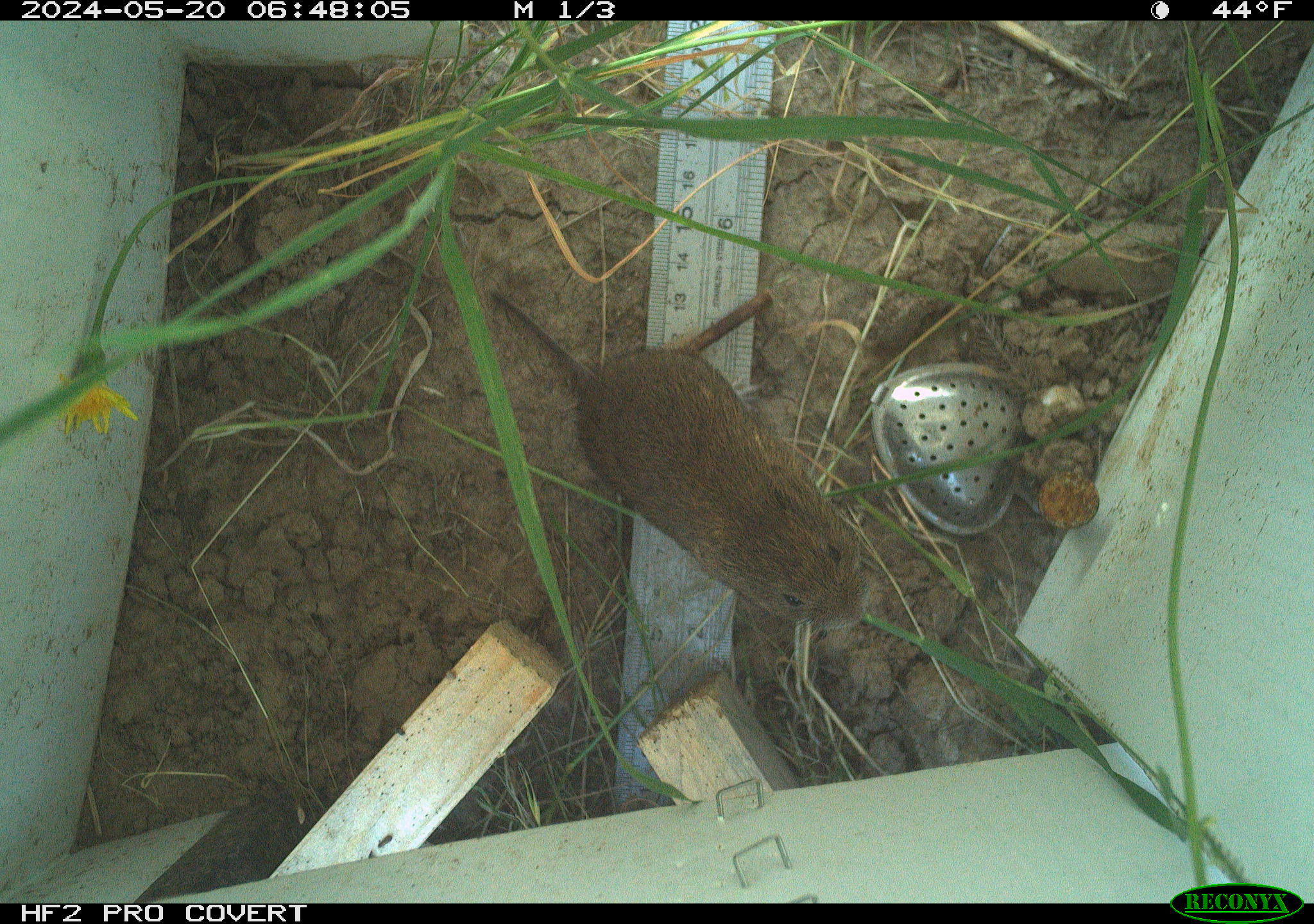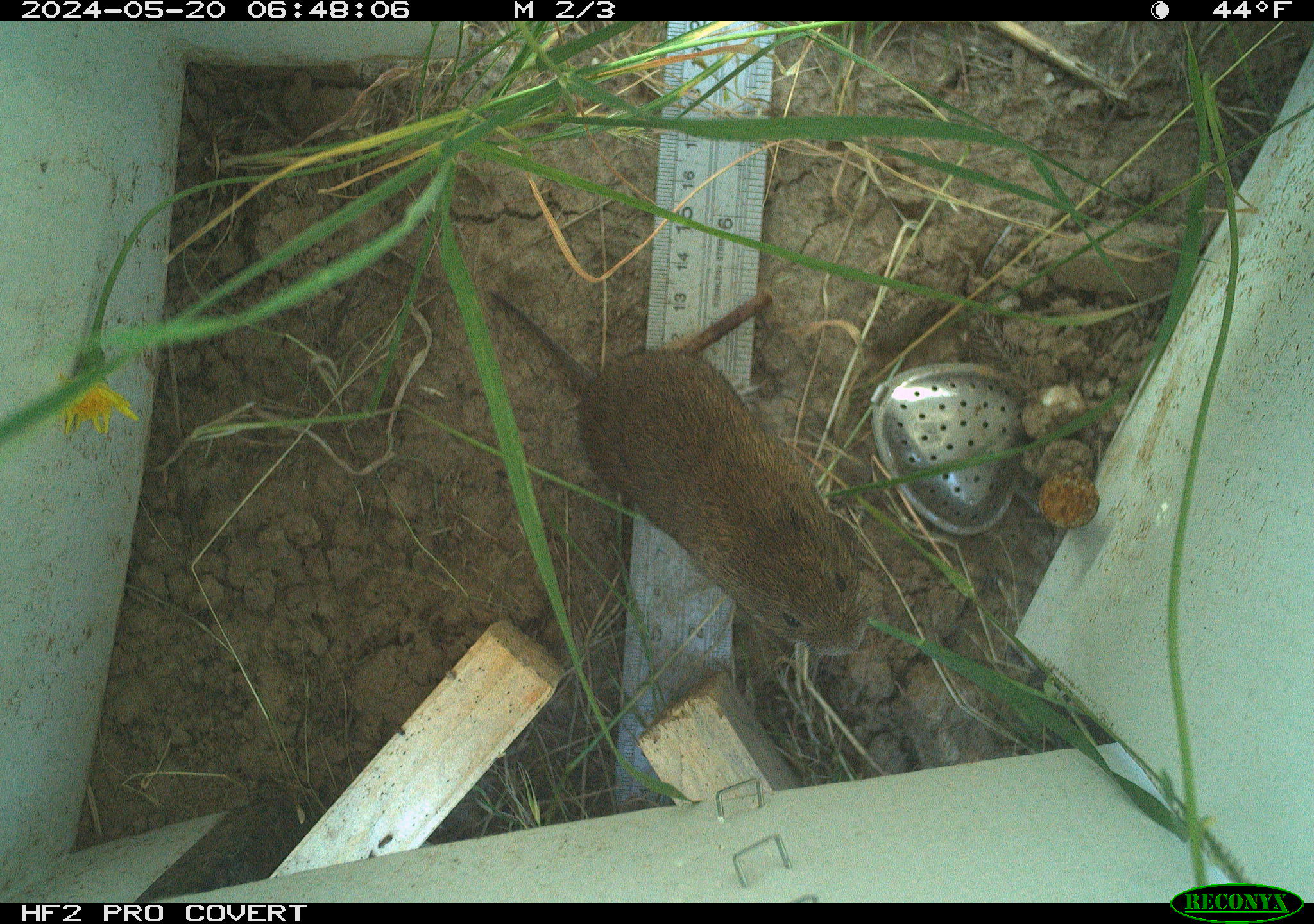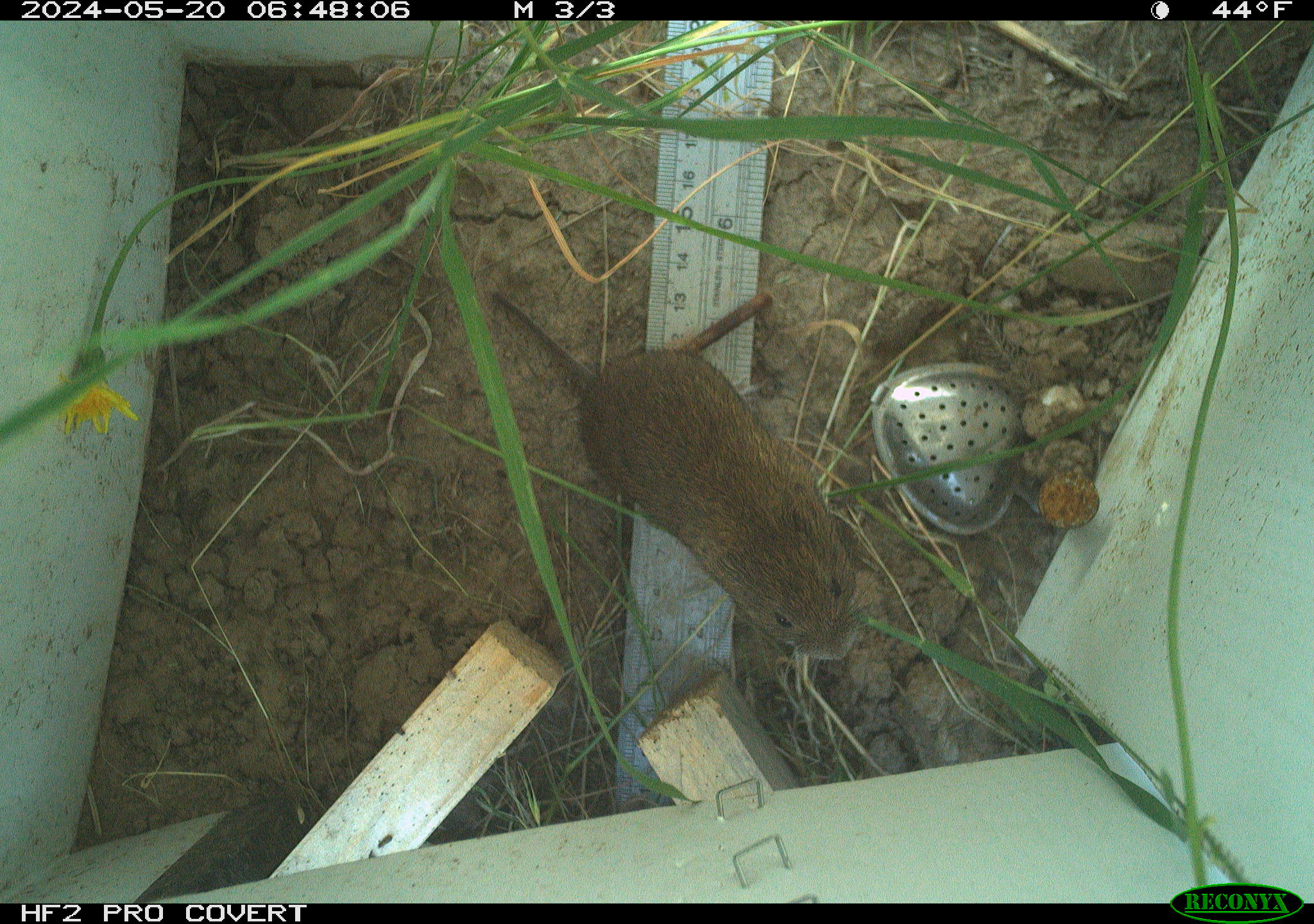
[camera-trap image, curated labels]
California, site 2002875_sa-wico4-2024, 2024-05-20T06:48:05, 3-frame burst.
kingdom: Animalia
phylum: Chordata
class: Mammalia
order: Rodentia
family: Cricetidae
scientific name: Arvicolinae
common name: voles, lemmings, and muskrats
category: arvicolinae subfamily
Arvicolinae subfamily (voles, lemmings, and muskrats) (Arvicolinae).